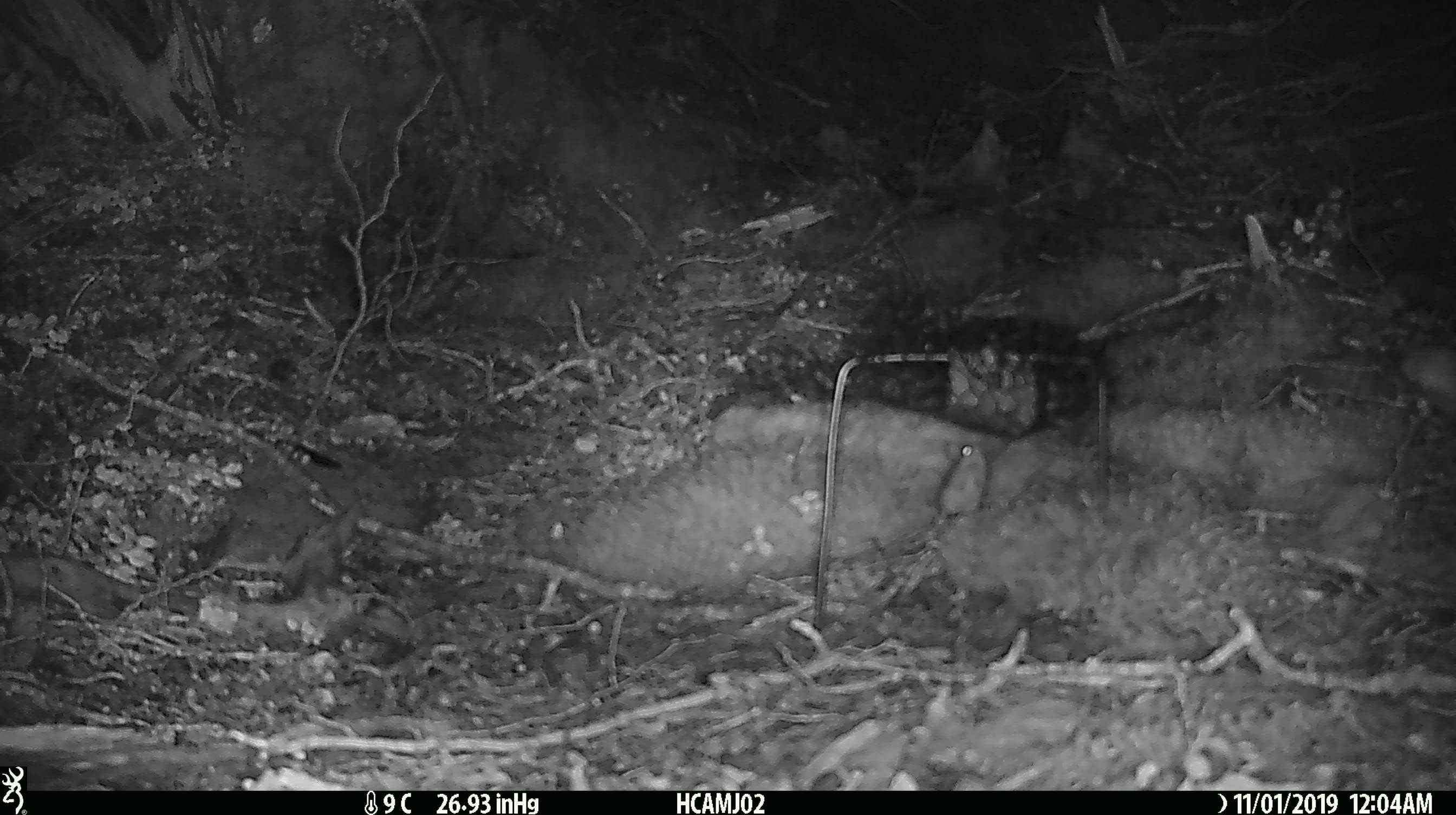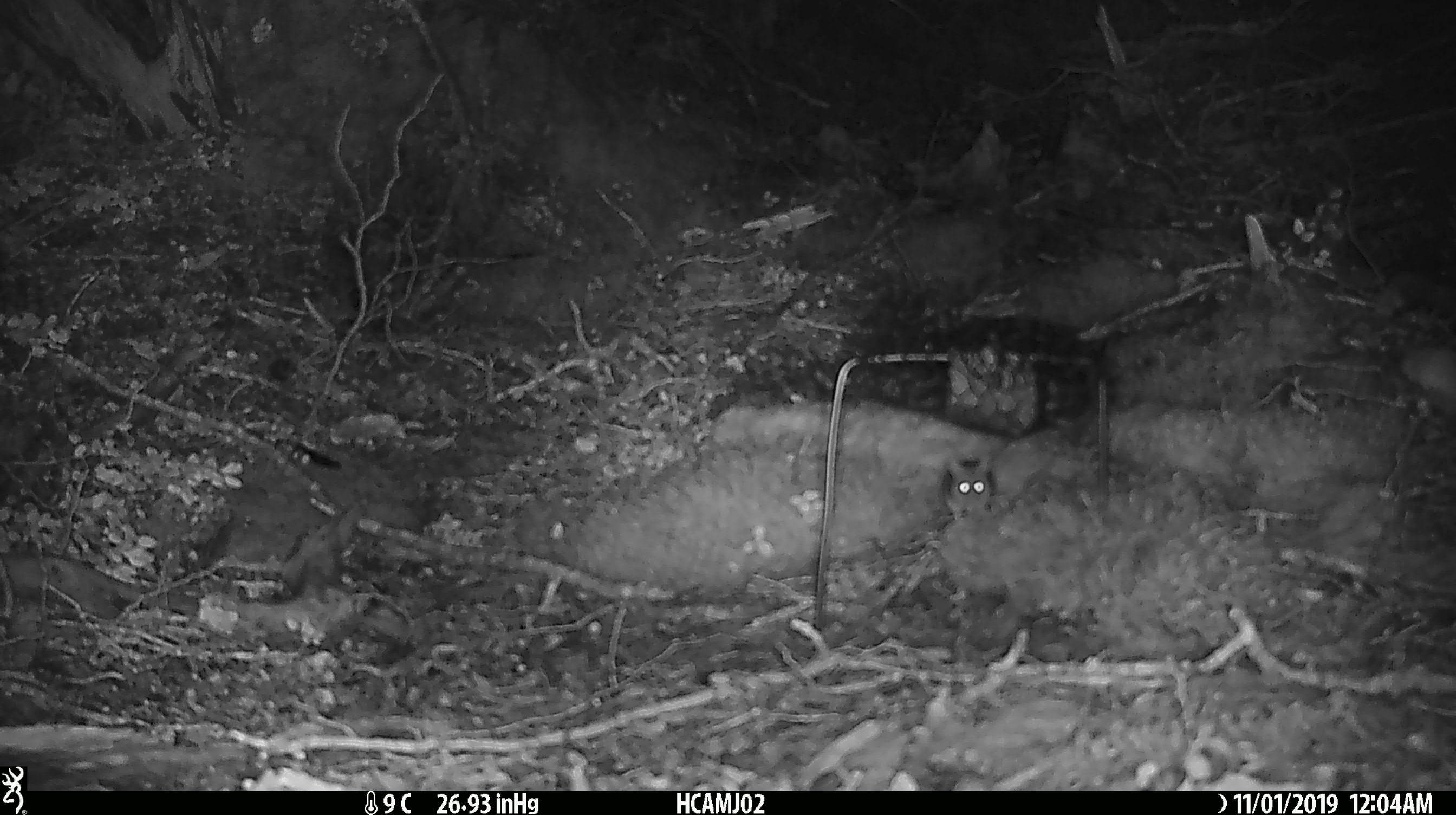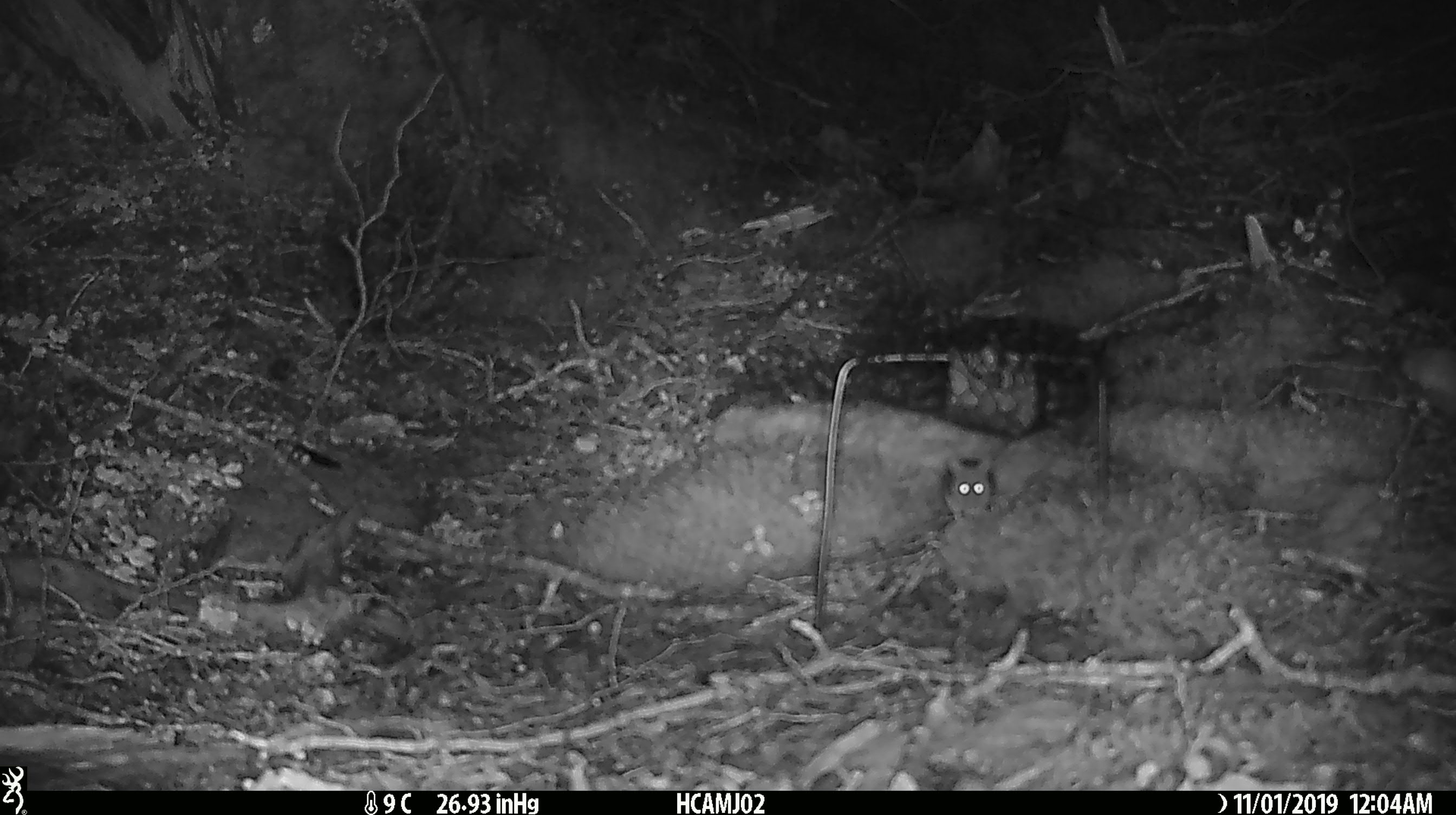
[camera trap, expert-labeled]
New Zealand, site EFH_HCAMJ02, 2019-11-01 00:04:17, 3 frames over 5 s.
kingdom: Animalia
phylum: Chordata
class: Mammalia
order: Rodentia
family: Muridae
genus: Mus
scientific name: Mus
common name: mouse